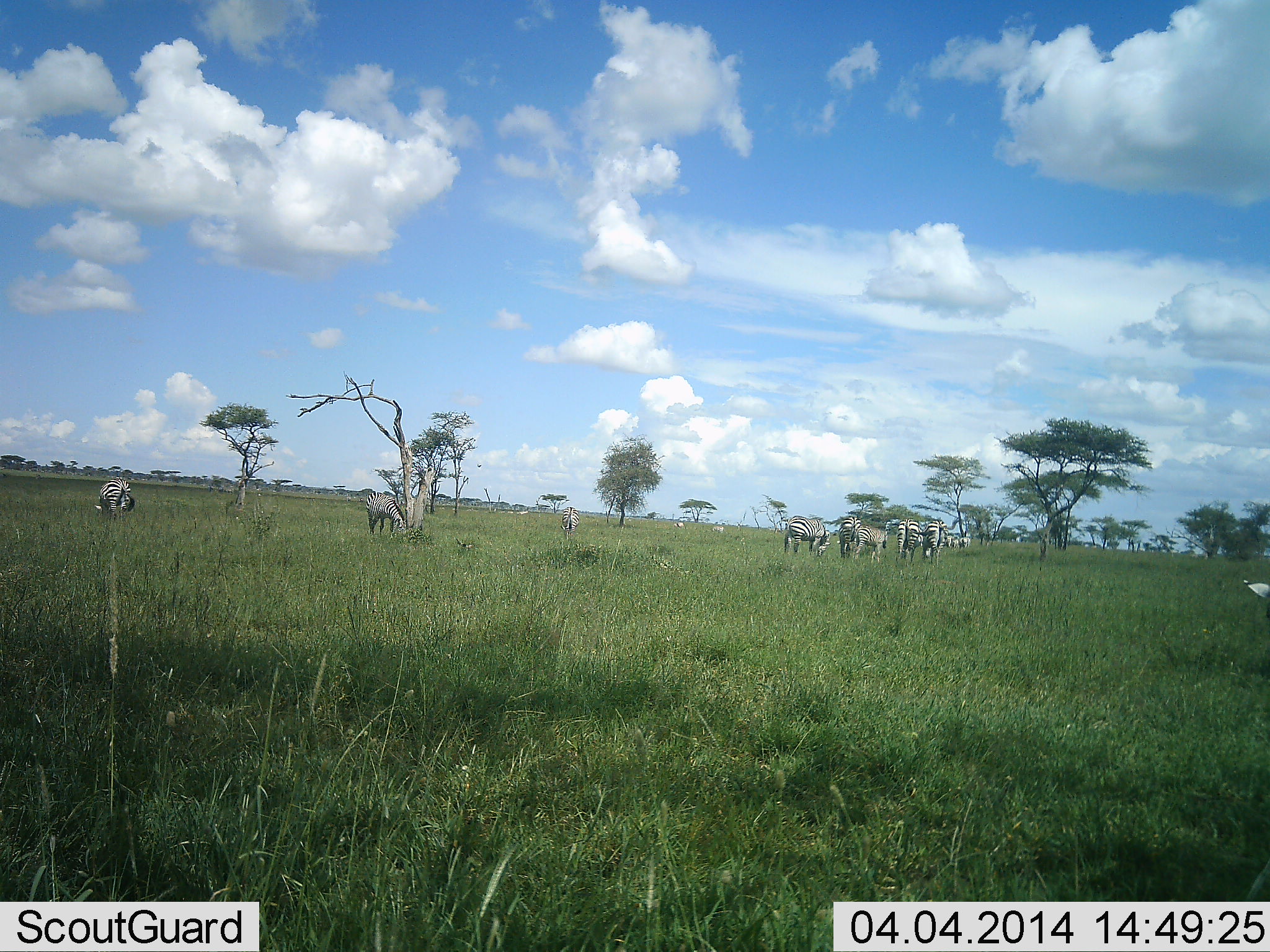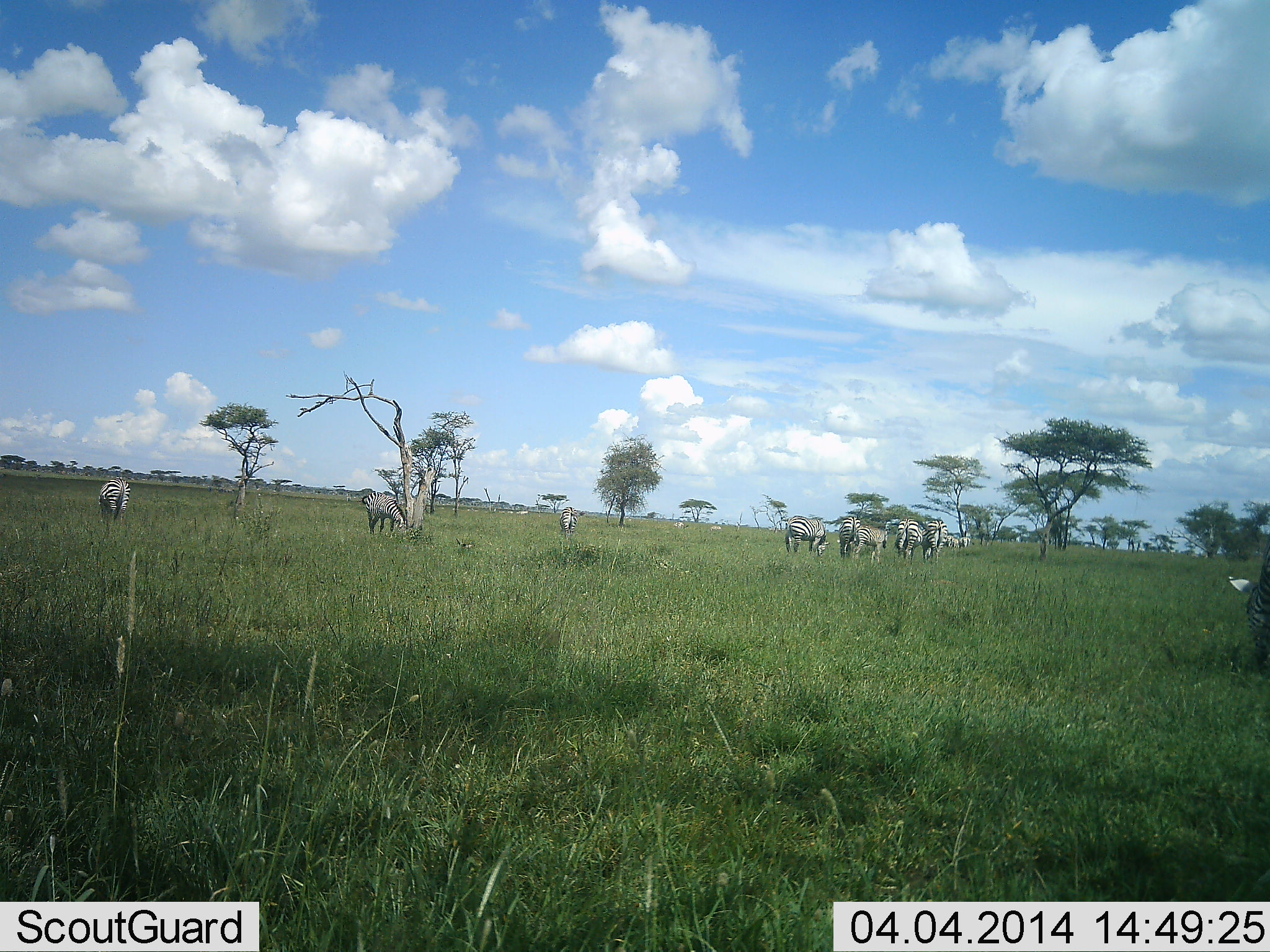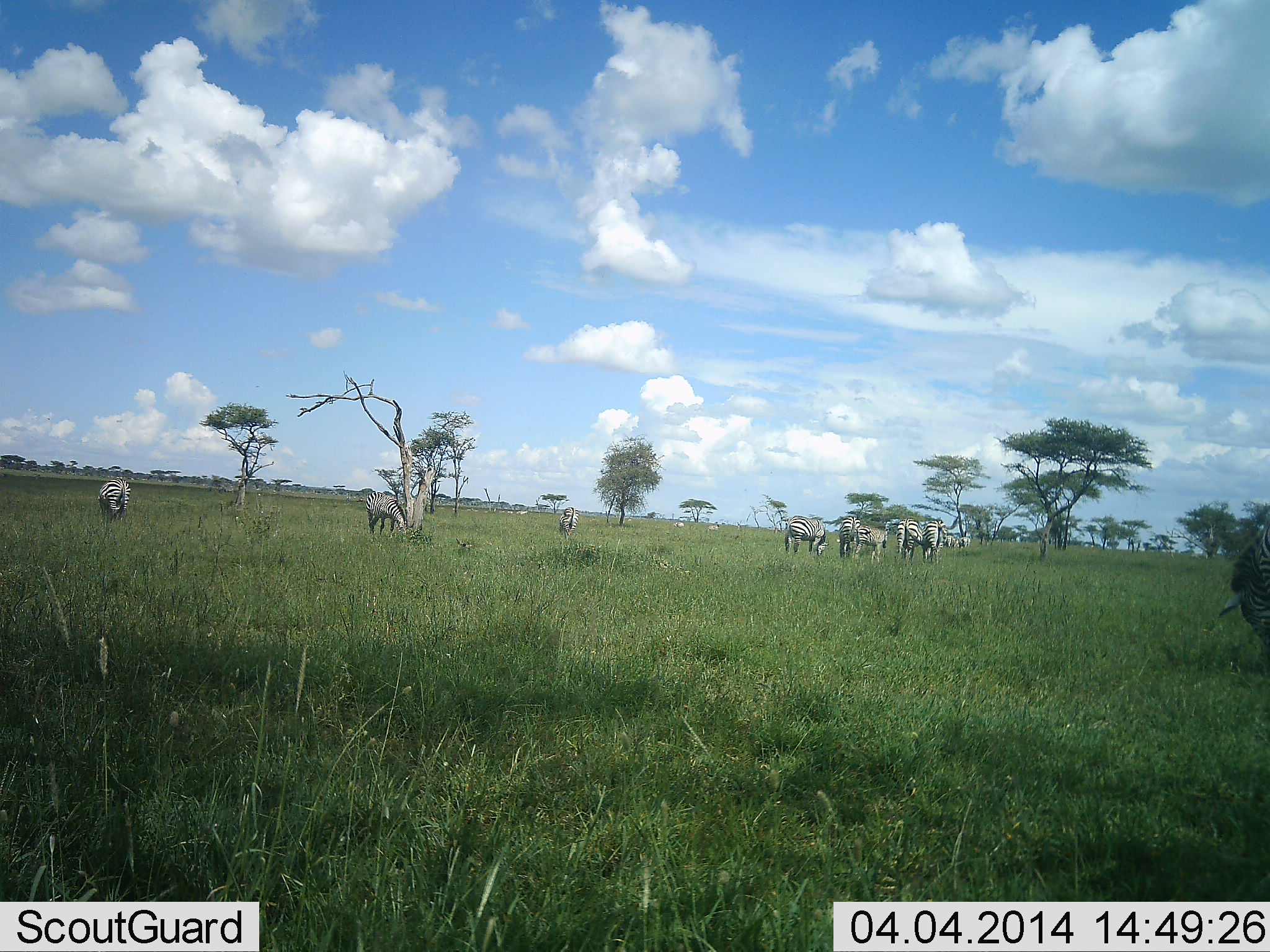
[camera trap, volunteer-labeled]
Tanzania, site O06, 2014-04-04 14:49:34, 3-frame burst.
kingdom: Animalia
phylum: Chordata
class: Mammalia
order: Perissodactyla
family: Equidae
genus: Equus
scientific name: Equus quagga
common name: plains zebra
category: zebra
Zebra (plains zebra) (Equus quagga), count 11-50. Behavior (volunteer vote fractions): standing 55%, resting 0%, moving 9%, interacting 0%. Young present (vote fraction): 0%. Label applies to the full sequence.